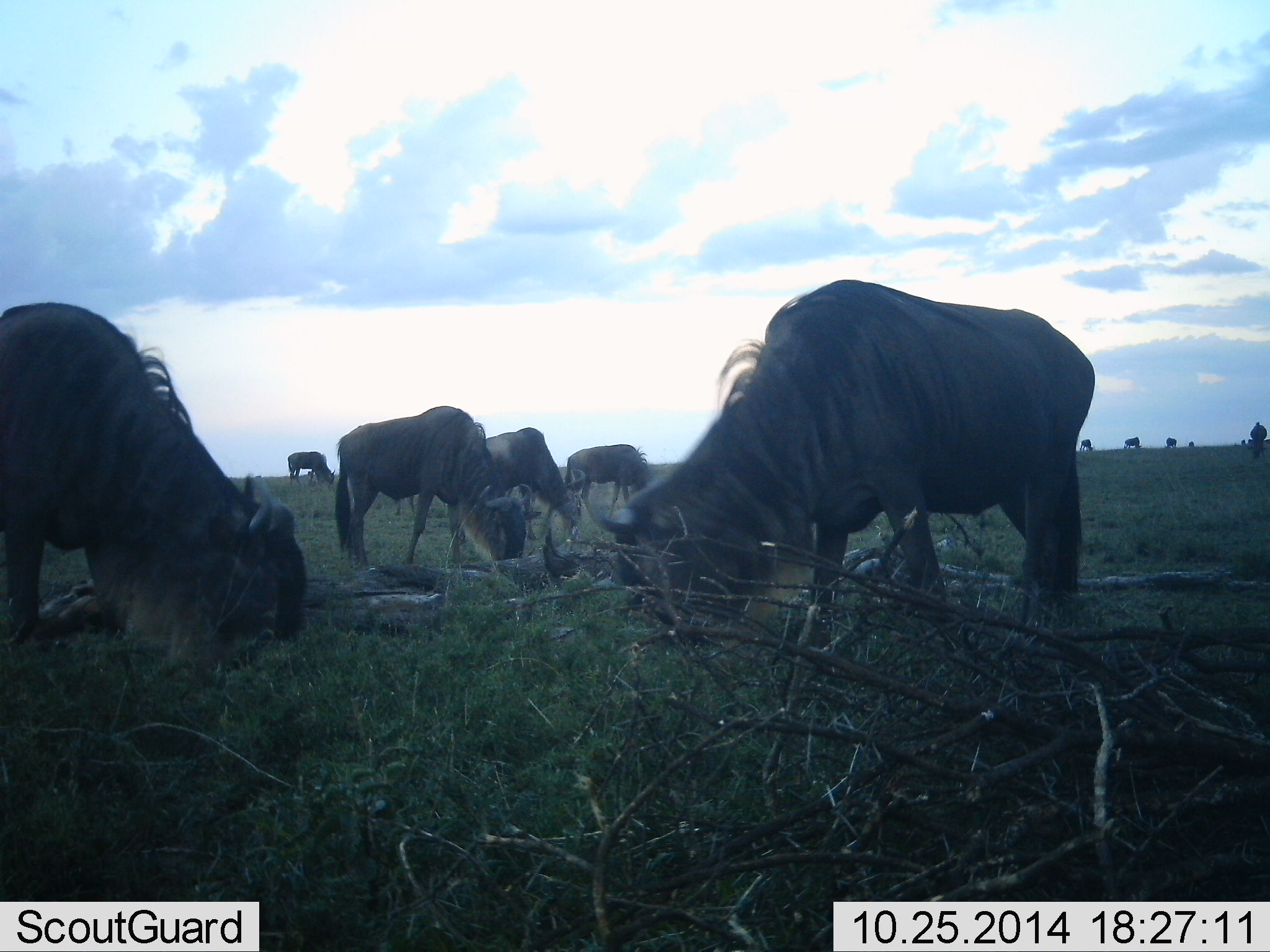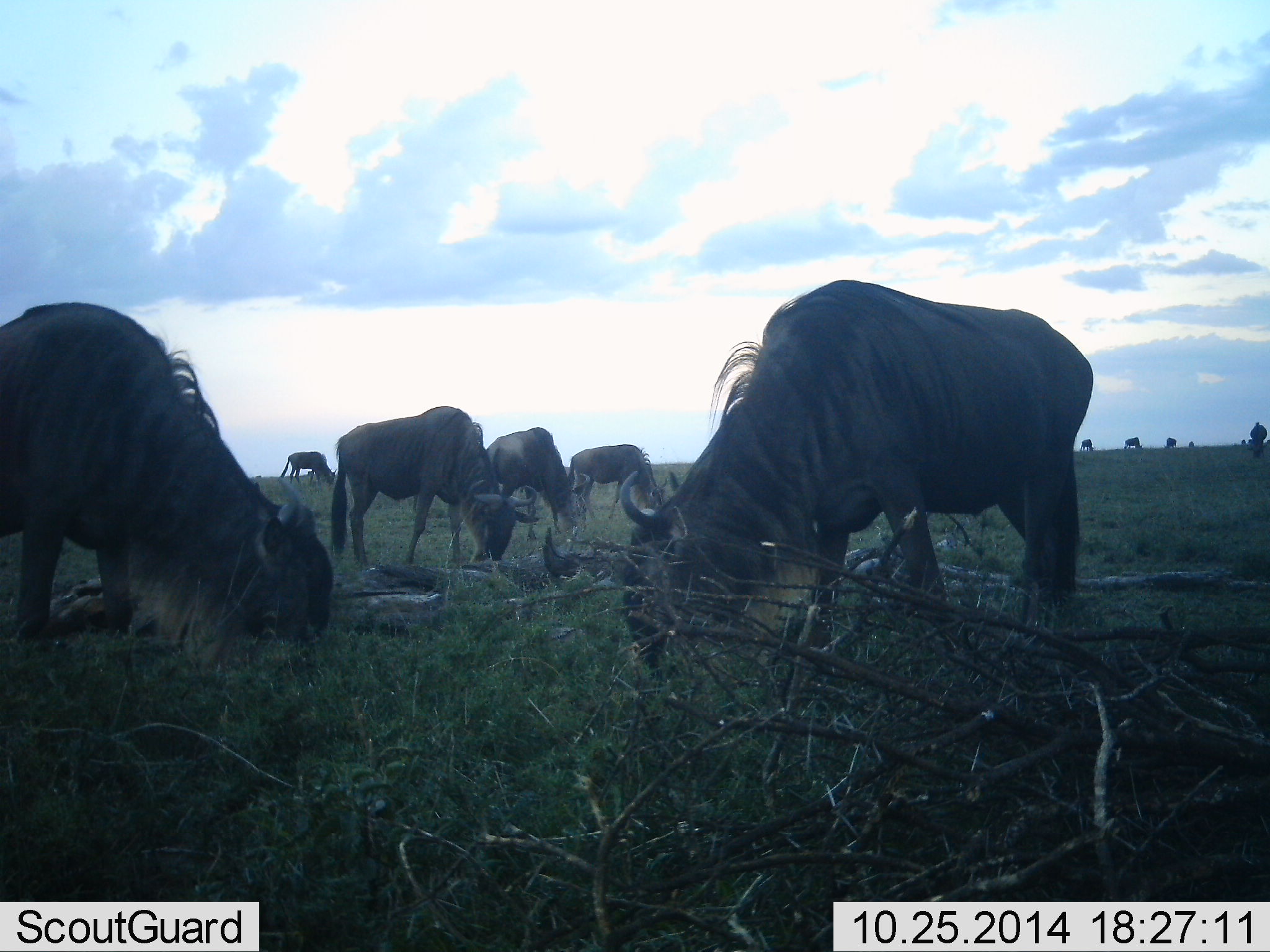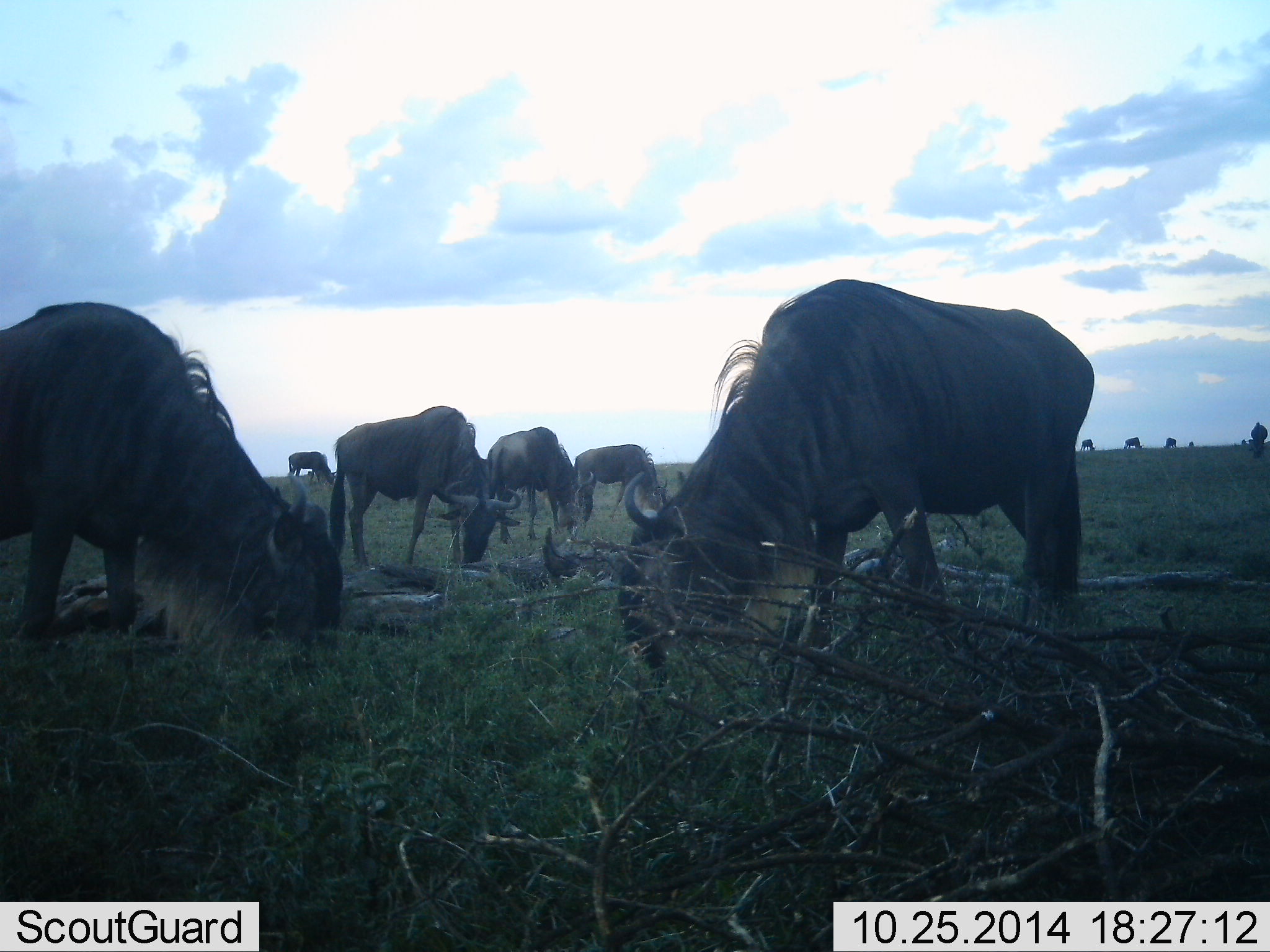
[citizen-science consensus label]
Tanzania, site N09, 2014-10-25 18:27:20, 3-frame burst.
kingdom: Animalia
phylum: Chordata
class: Mammalia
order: Artiodactyla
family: Bovidae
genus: Connochaetes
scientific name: Connochaetes taurinus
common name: blue wildebeest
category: wildebeest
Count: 9.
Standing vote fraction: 30%.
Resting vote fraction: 0%.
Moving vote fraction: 10%.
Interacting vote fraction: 10%.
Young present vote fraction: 0%.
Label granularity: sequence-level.